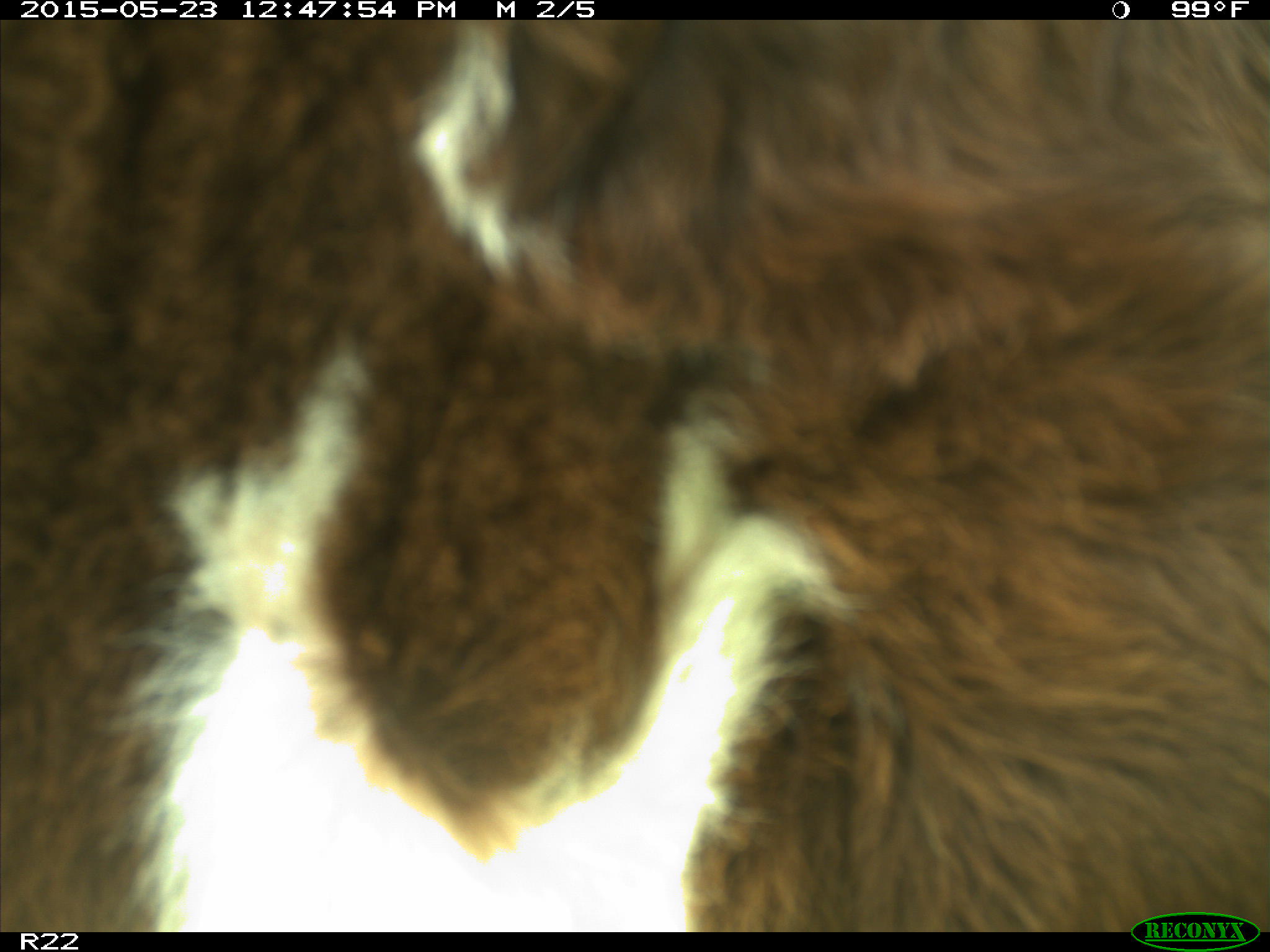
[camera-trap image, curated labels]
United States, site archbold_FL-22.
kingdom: Animalia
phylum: Chordata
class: Mammalia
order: Artiodactyla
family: Bovidae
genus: Bos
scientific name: Bos taurus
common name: domestic cow